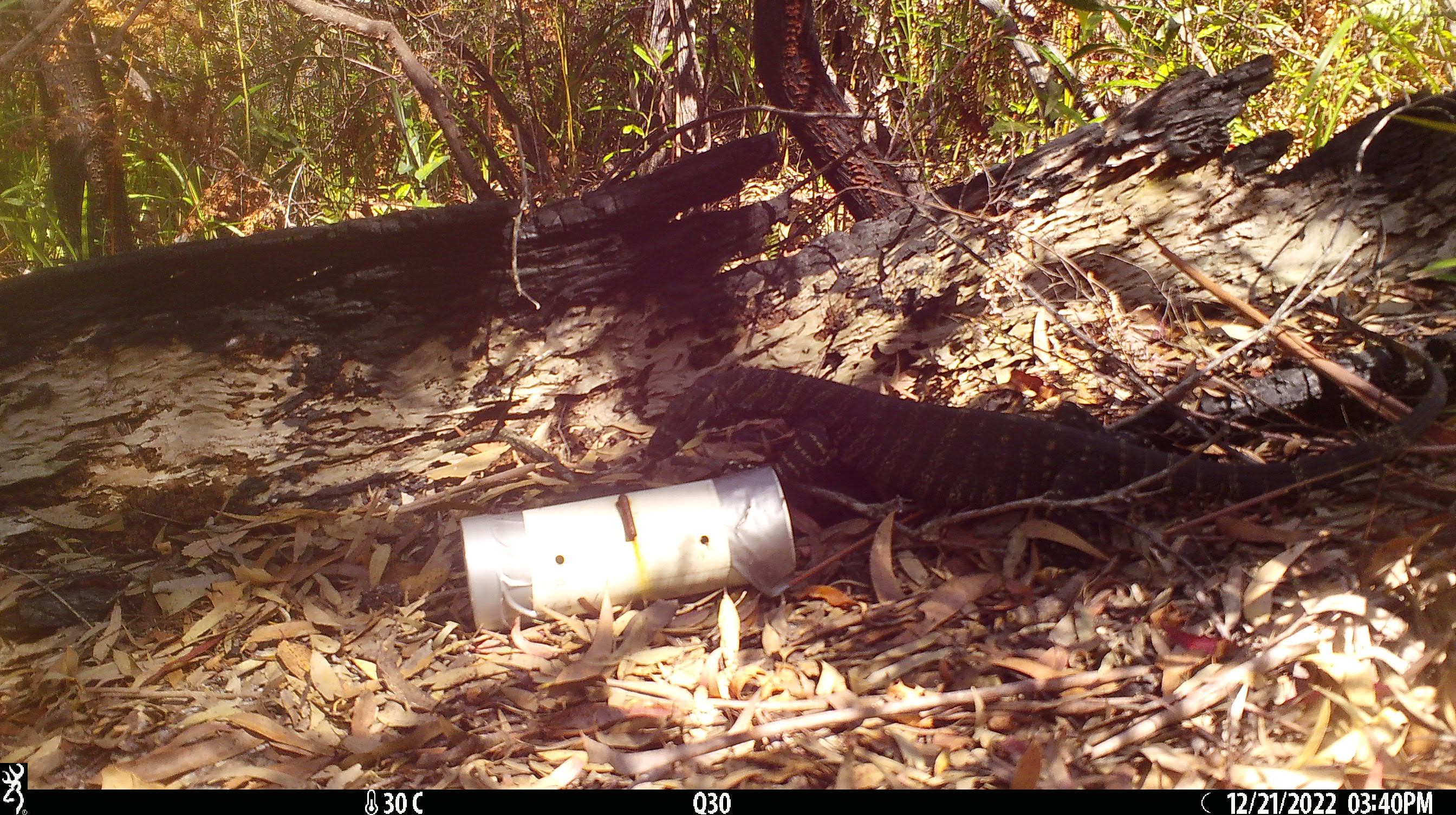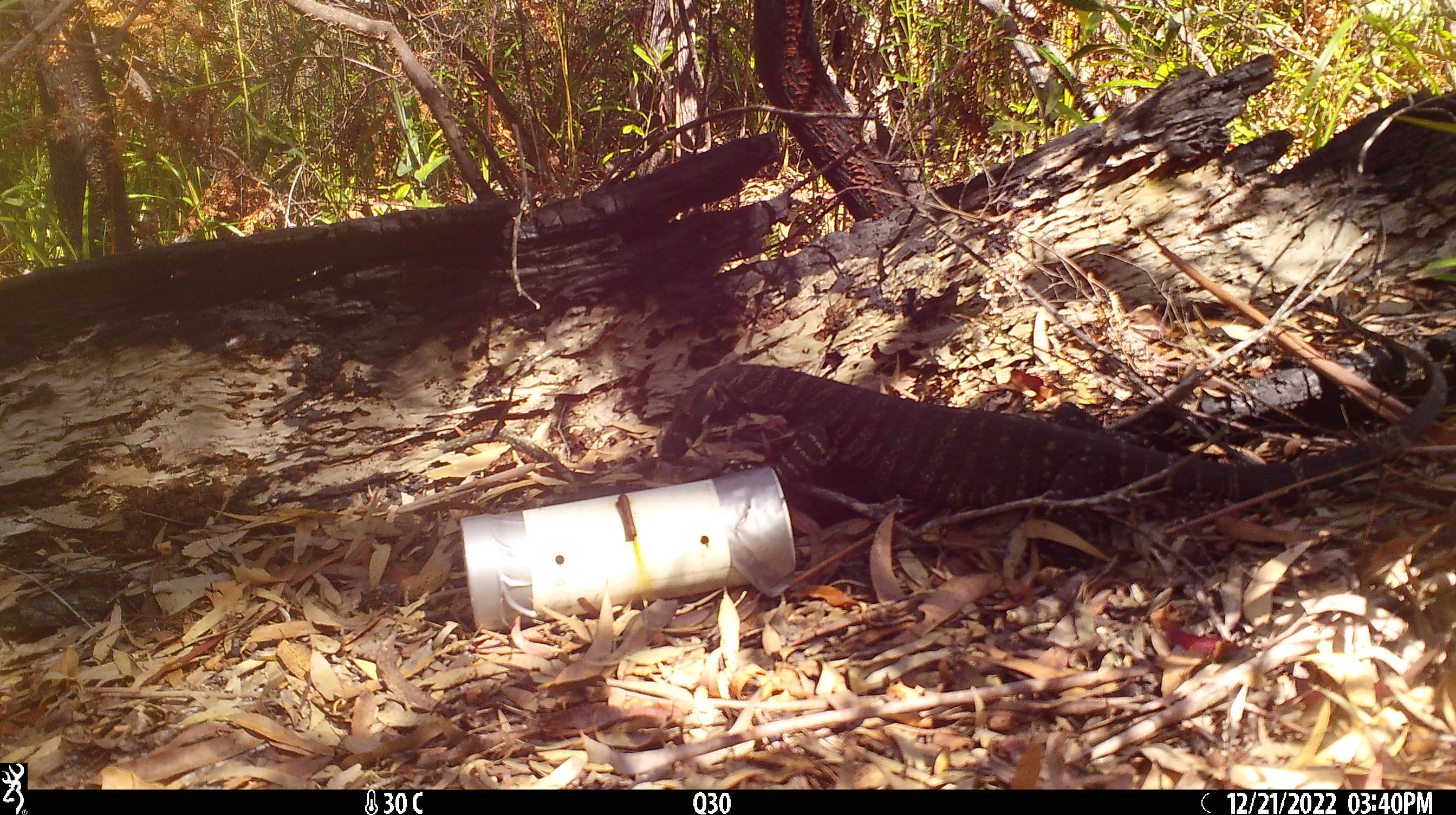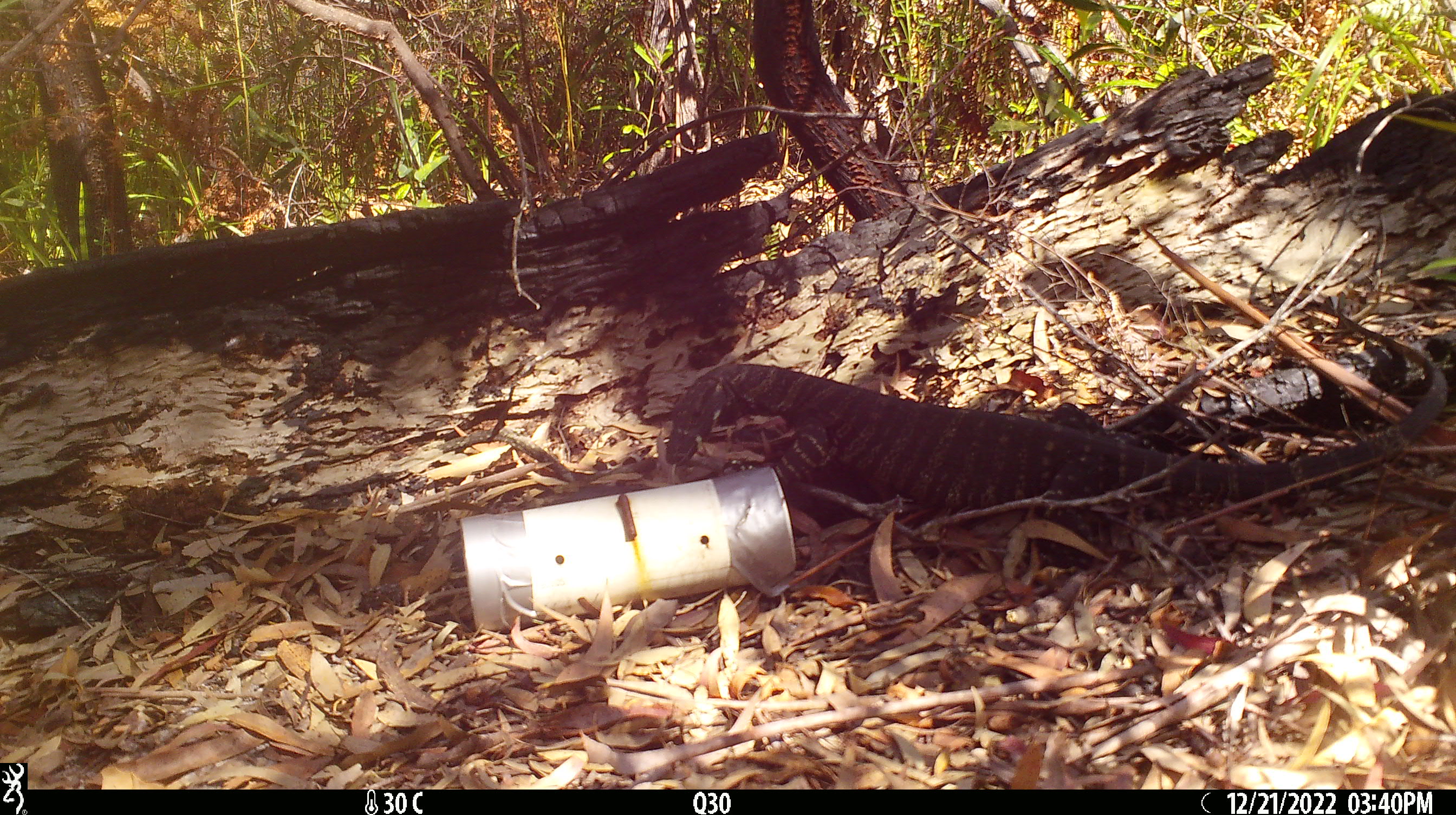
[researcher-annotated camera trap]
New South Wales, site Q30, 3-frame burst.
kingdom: Animalia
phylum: Chordata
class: Reptilia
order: Squamata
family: Varanidae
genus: Varanus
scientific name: Varanus varius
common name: lace monitor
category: goanna